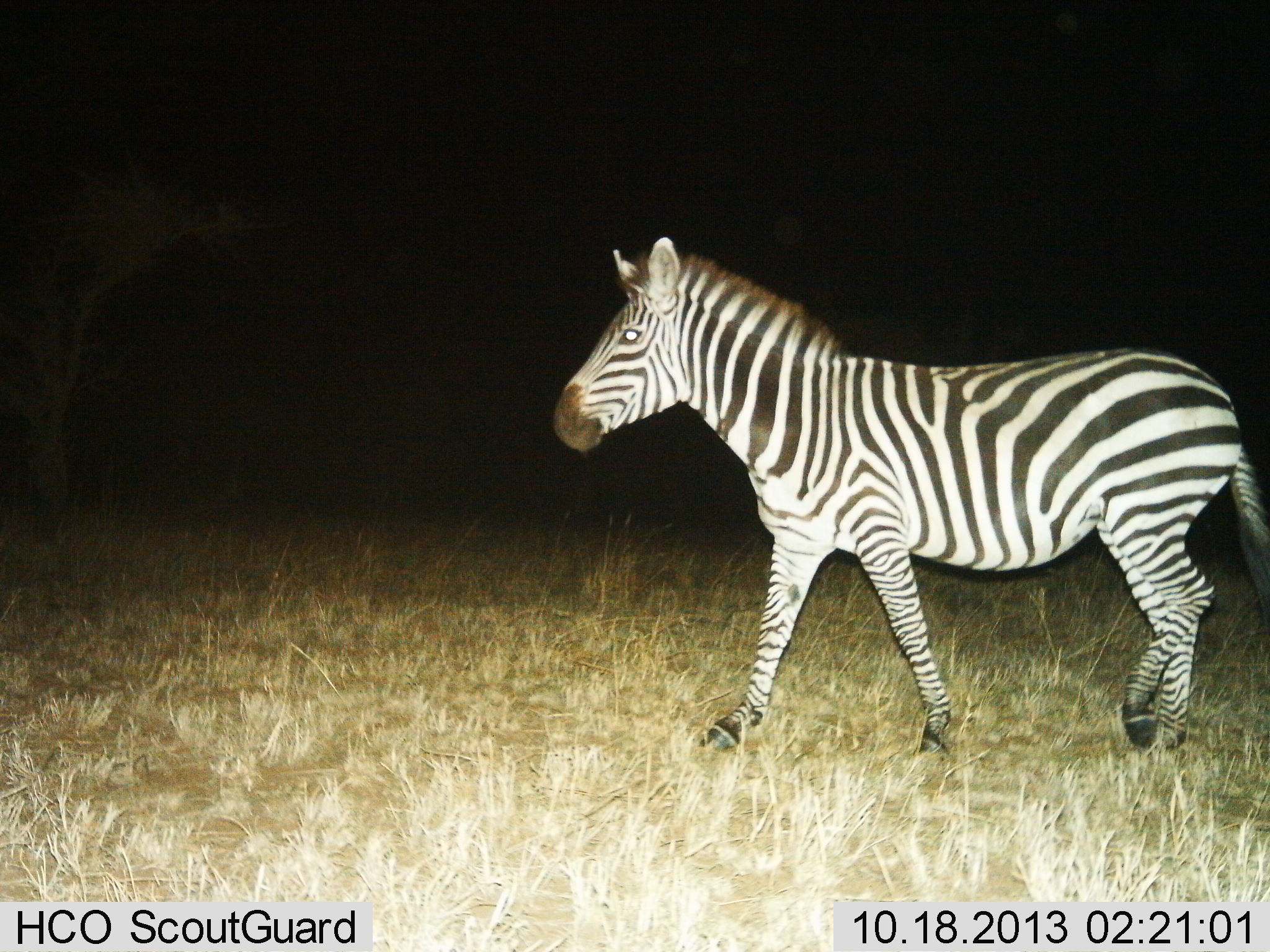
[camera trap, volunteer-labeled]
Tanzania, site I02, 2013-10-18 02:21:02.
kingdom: Animalia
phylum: Chordata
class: Mammalia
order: Perissodactyla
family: Equidae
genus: Equus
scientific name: Equus quagga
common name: plains zebra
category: zebra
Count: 1.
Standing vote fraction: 40%.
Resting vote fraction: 0%.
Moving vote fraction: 60%.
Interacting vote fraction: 0%.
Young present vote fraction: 0%.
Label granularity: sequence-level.